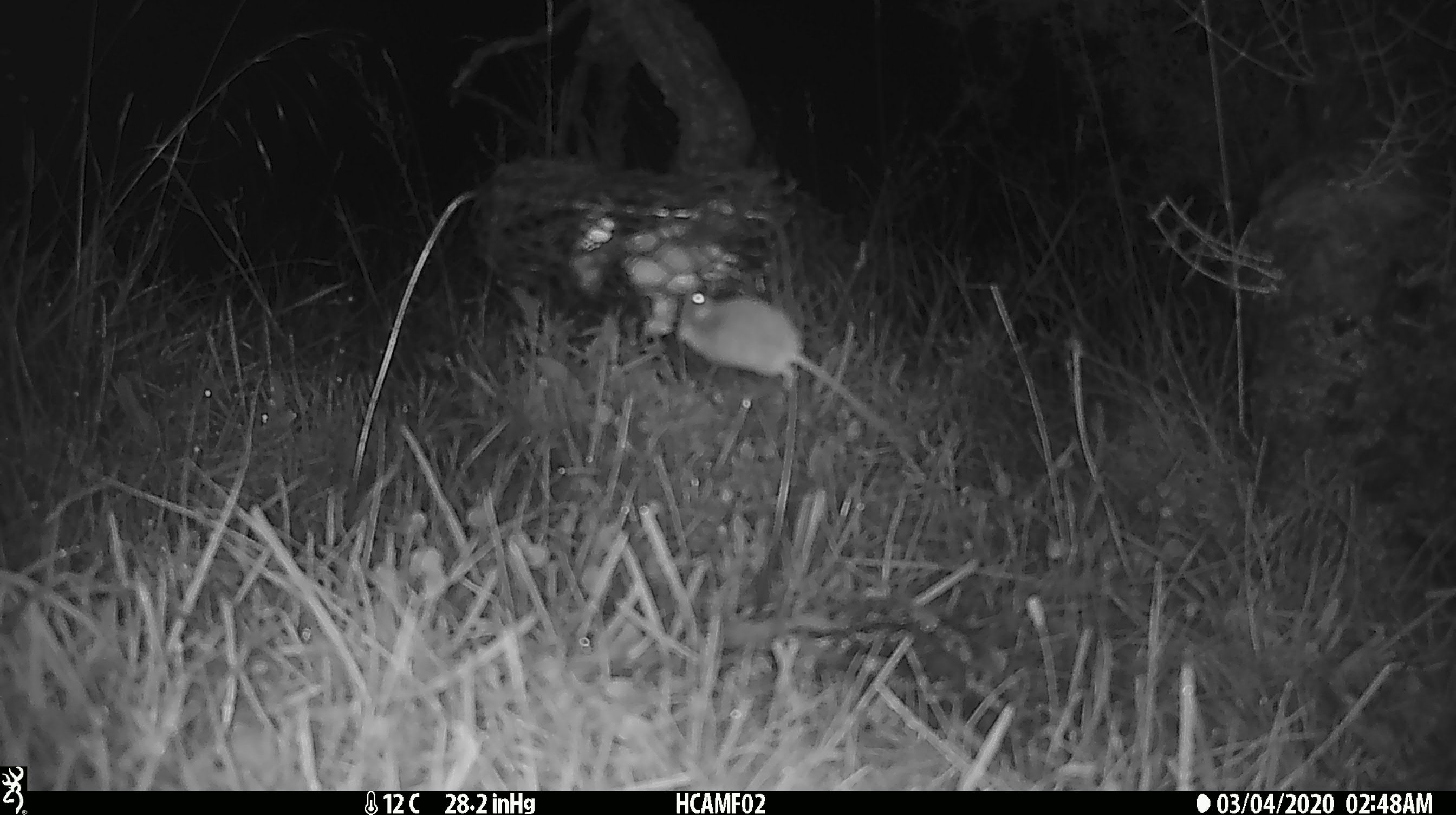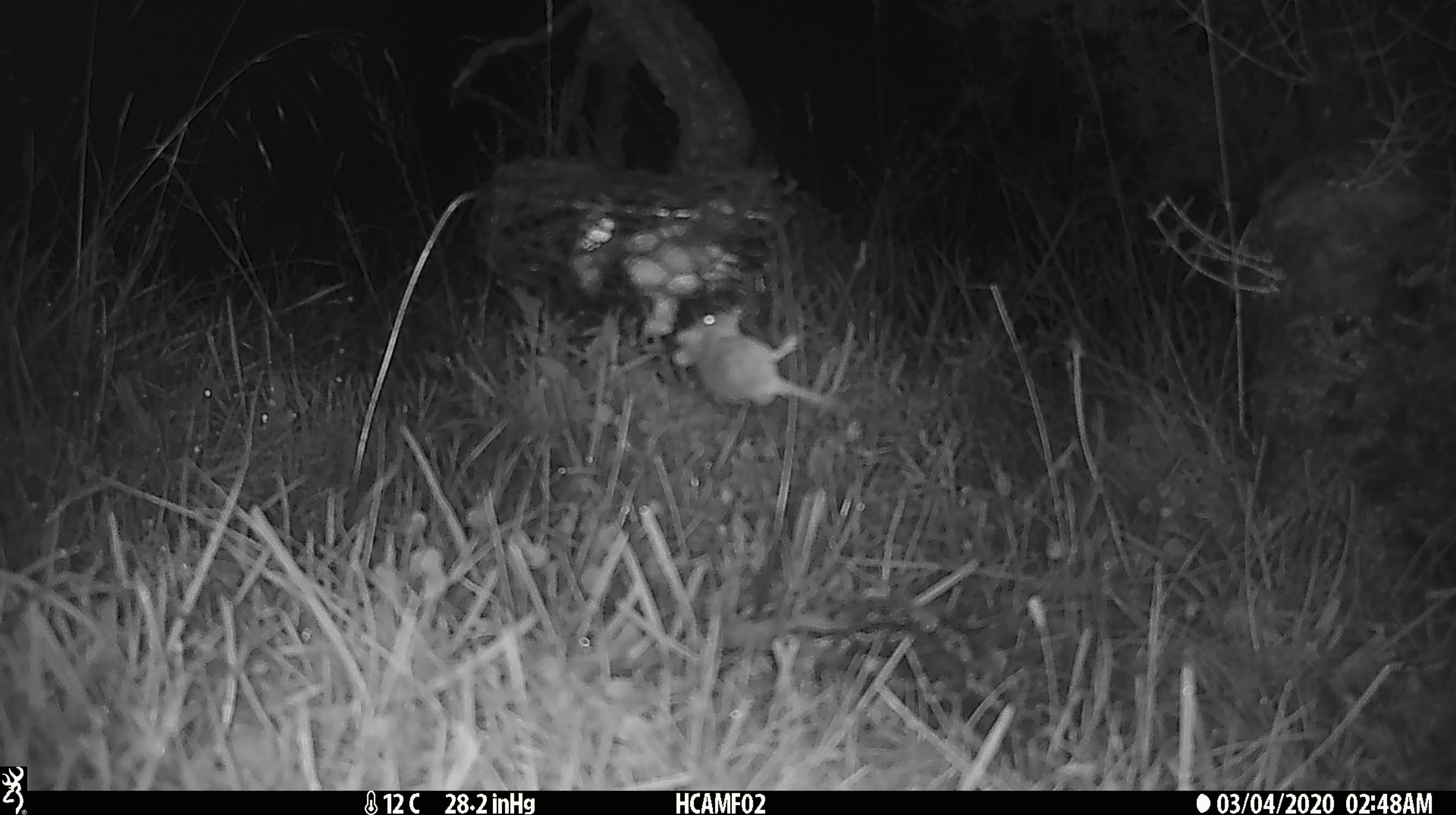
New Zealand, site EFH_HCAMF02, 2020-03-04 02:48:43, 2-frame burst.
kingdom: Animalia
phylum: Chordata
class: Mammalia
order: Rodentia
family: Muridae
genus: Mus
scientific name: Mus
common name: mouse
Mouse (Mus).